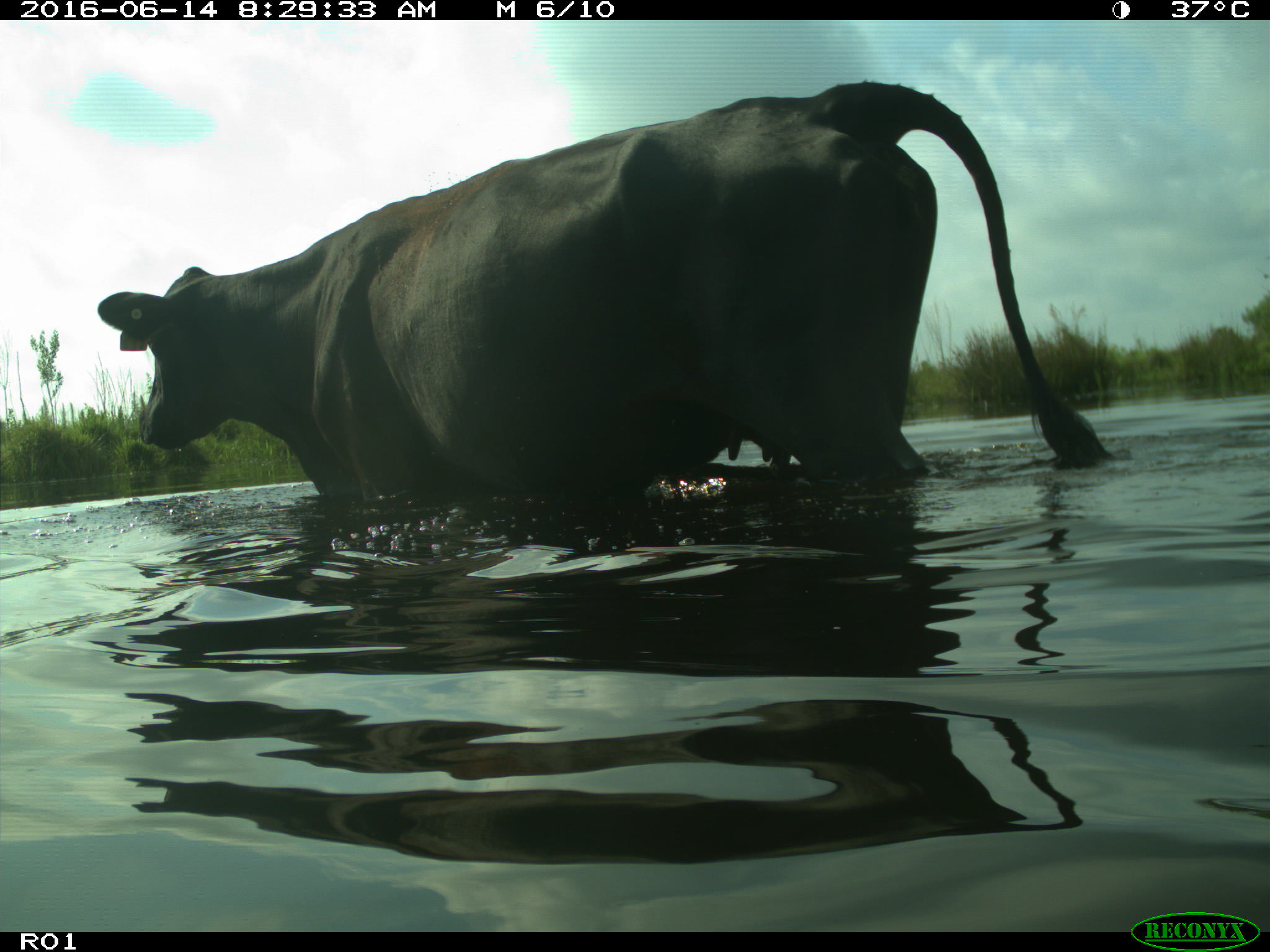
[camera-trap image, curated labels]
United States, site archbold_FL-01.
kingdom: Animalia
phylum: Chordata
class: Mammalia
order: Artiodactyla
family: Bovidae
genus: Bos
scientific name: Bos taurus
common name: domestic cow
Bos taurus (domestic cow).